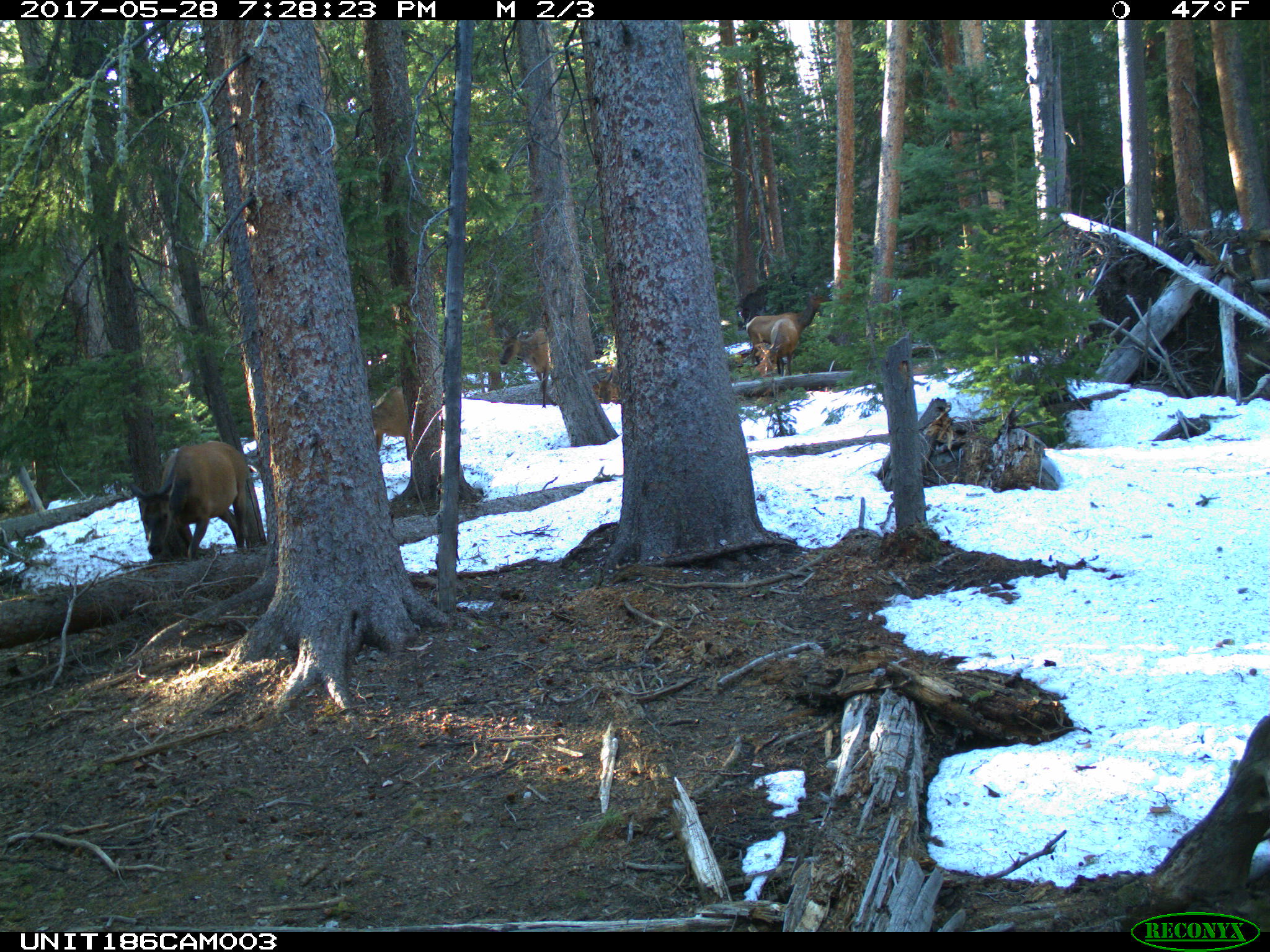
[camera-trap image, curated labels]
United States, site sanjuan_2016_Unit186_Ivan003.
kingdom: Animalia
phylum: Chordata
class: Mammalia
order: Artiodactyla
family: Cervidae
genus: Cervus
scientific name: Cervus elaphus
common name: red deer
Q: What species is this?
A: Cervus elaphus (red deer).